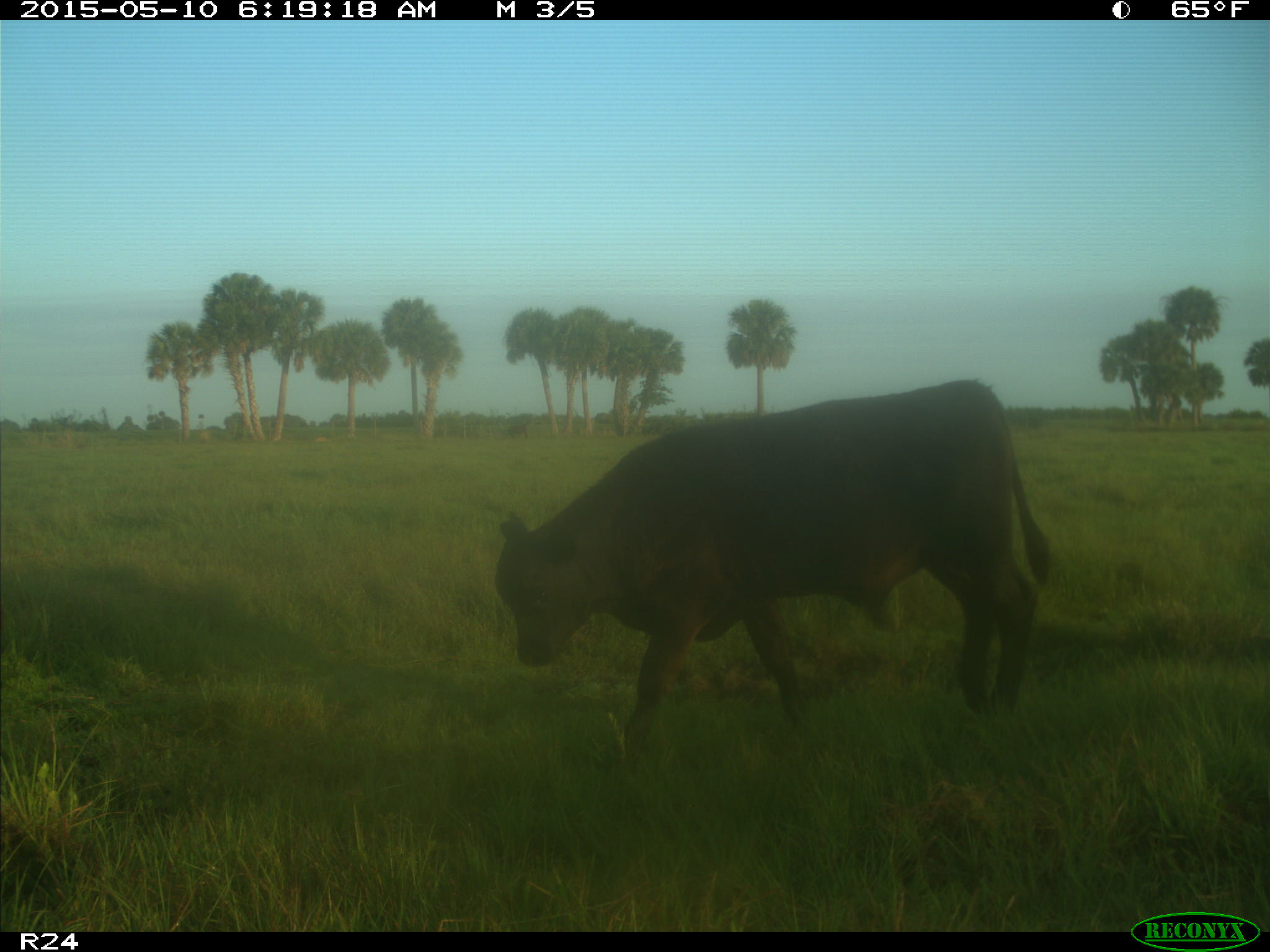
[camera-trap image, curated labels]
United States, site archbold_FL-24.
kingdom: Animalia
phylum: Chordata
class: Mammalia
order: Artiodactyla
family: Bovidae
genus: Bos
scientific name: Bos taurus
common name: domestic cow